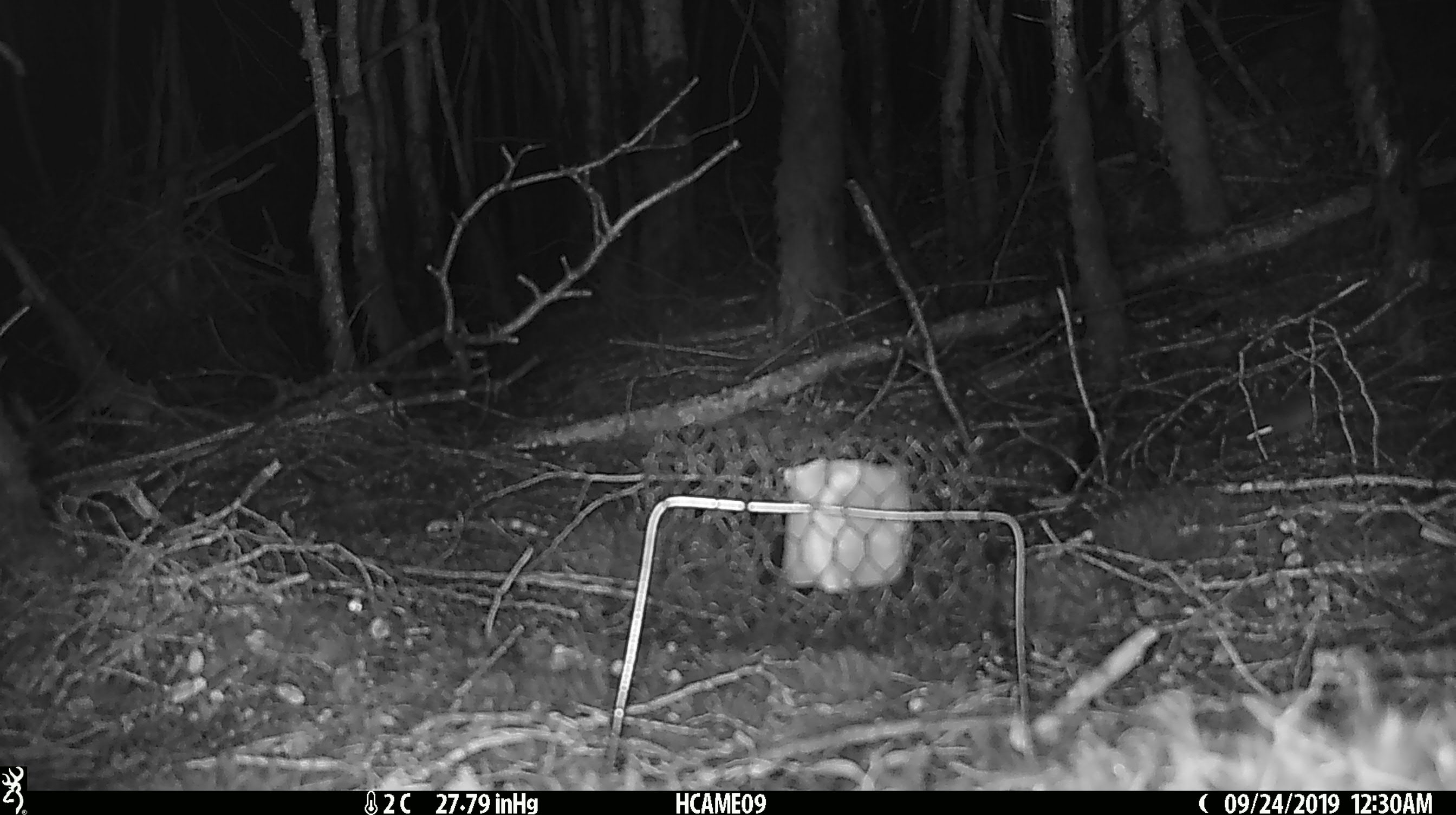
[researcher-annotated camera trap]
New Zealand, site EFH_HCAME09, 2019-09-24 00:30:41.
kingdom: Animalia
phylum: Chordata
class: Mammalia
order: Rodentia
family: Muridae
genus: Mus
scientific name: Mus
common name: mouse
Mouse (Mus).